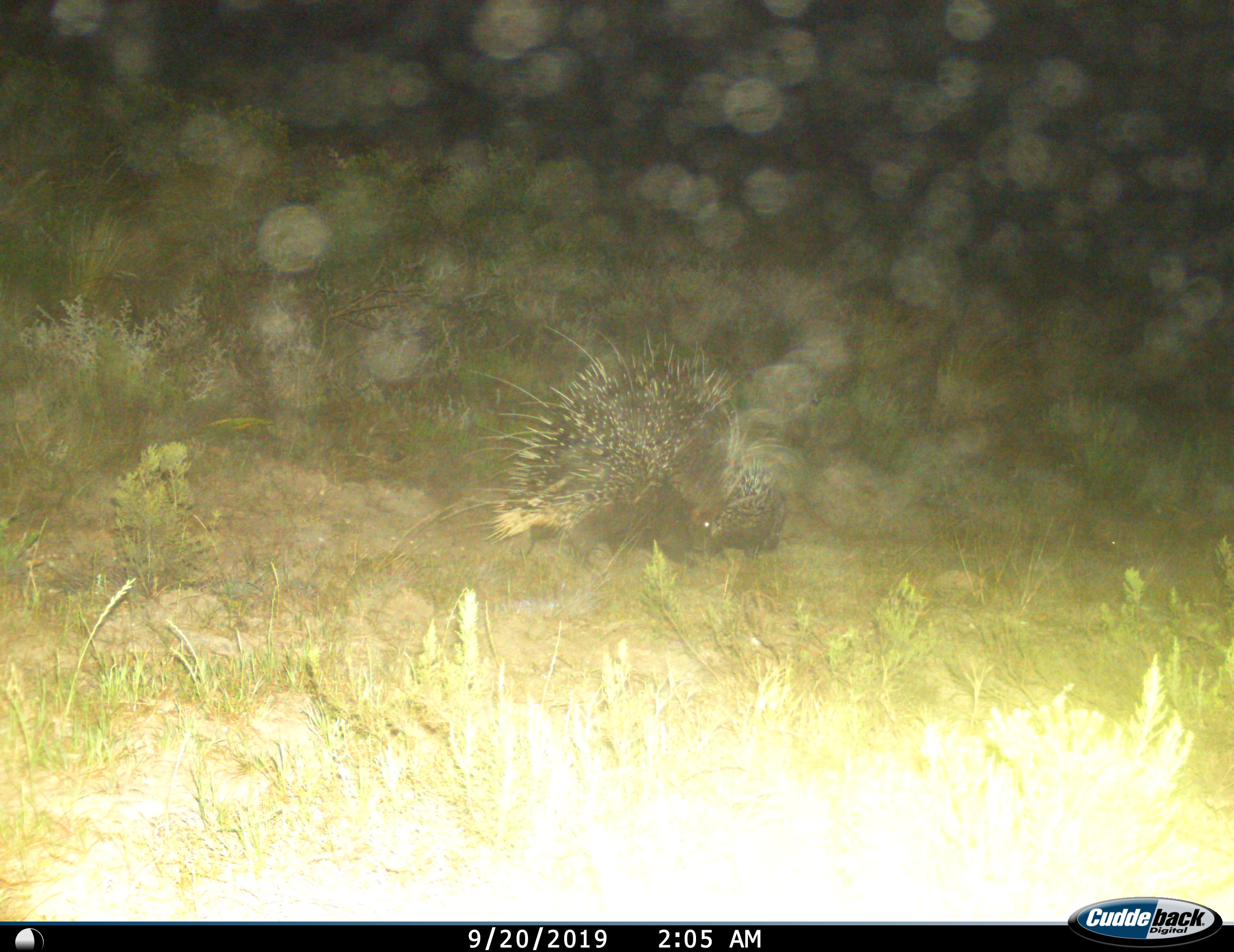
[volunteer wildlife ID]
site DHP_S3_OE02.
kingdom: Animalia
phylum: Chordata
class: Mammalia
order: Rodentia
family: Hystricidae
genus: Hystrix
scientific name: Hystrix cristata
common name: crested porcupine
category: porcupine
Porcupine (crested porcupine) (Hystrix cristata), count 1. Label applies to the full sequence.